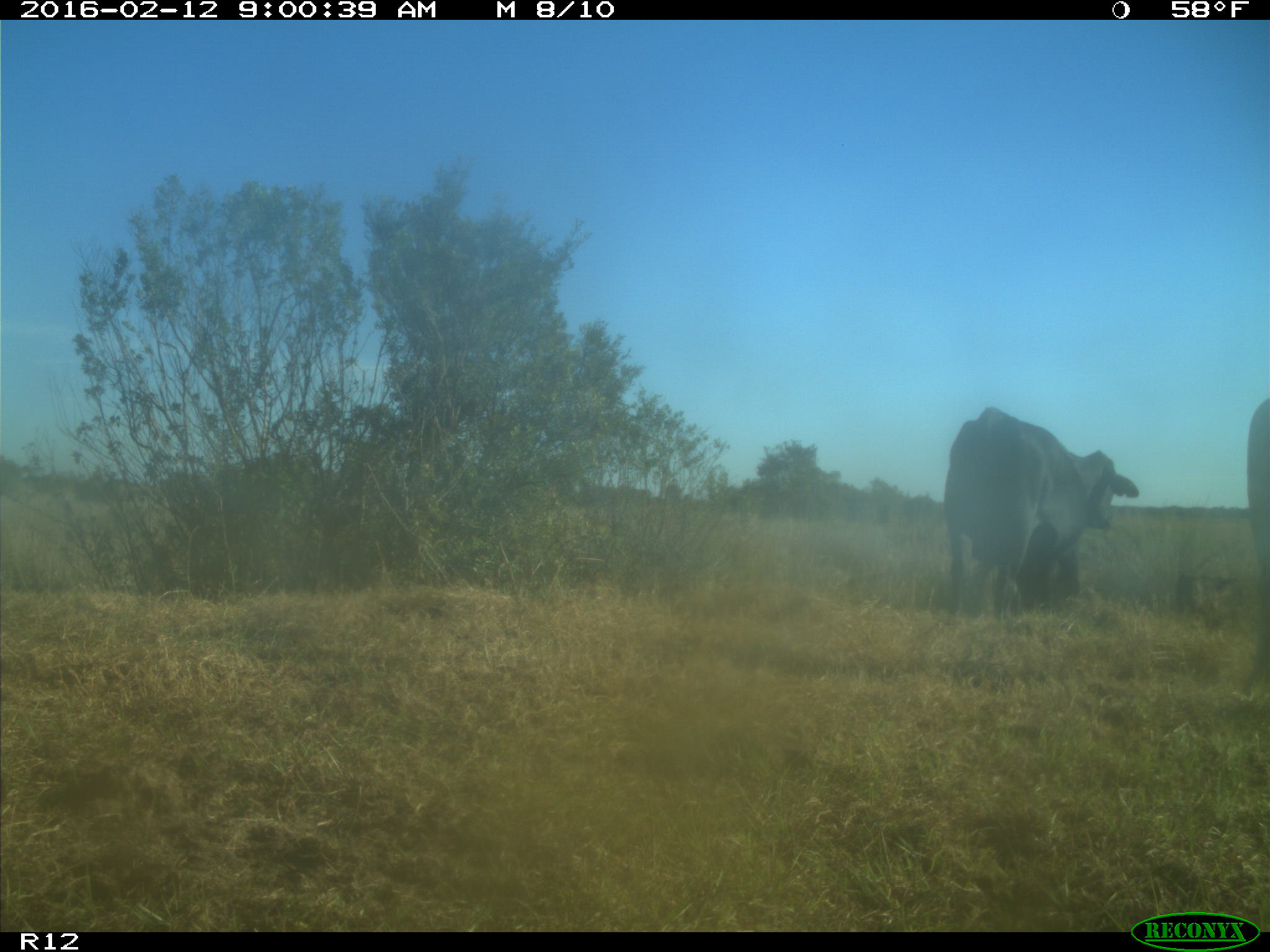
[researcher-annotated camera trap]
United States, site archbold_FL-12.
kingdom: Animalia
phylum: Chordata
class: Mammalia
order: Artiodactyla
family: Bovidae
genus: Bos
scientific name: Bos taurus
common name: domestic cow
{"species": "Bos taurus (domestic cow)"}